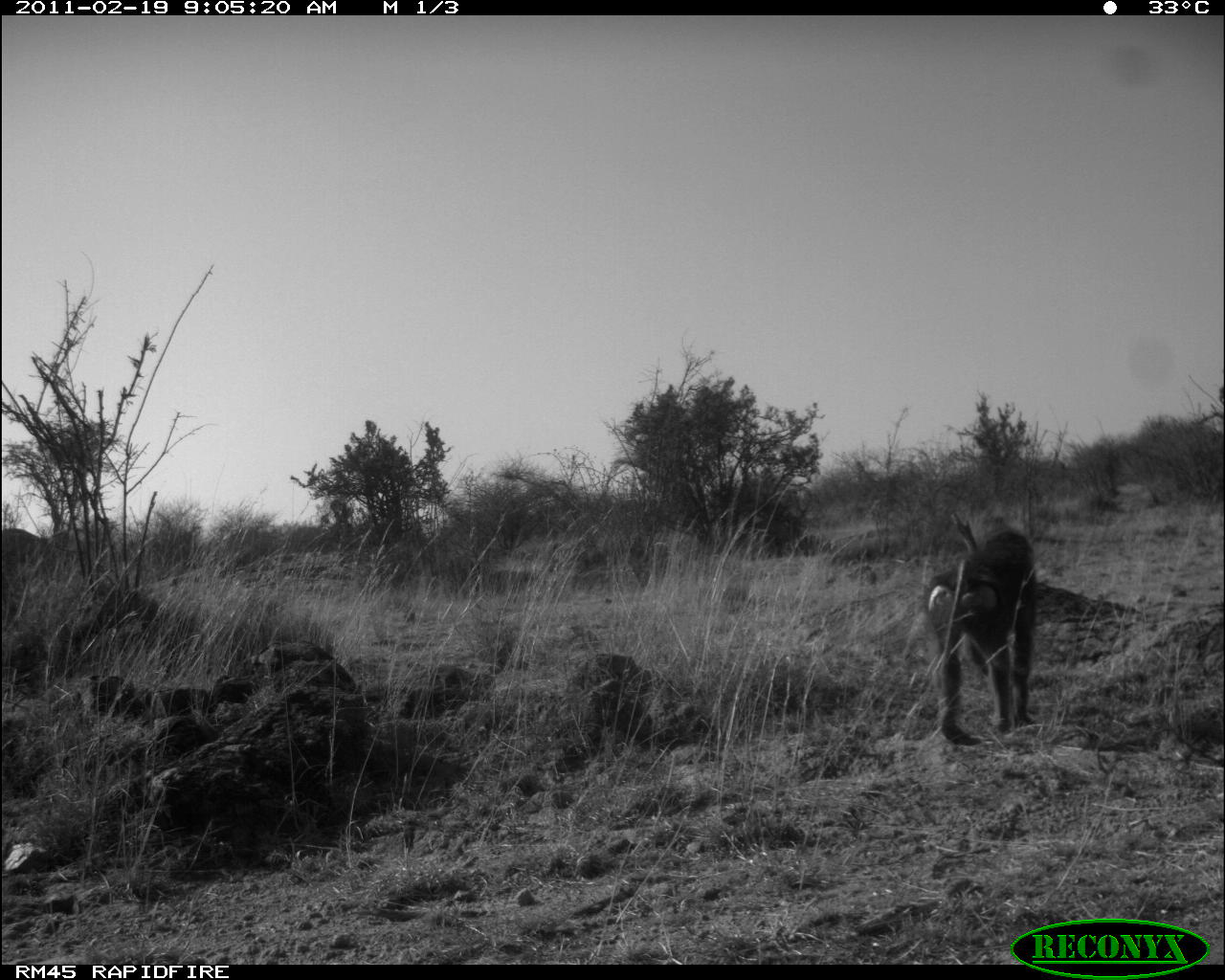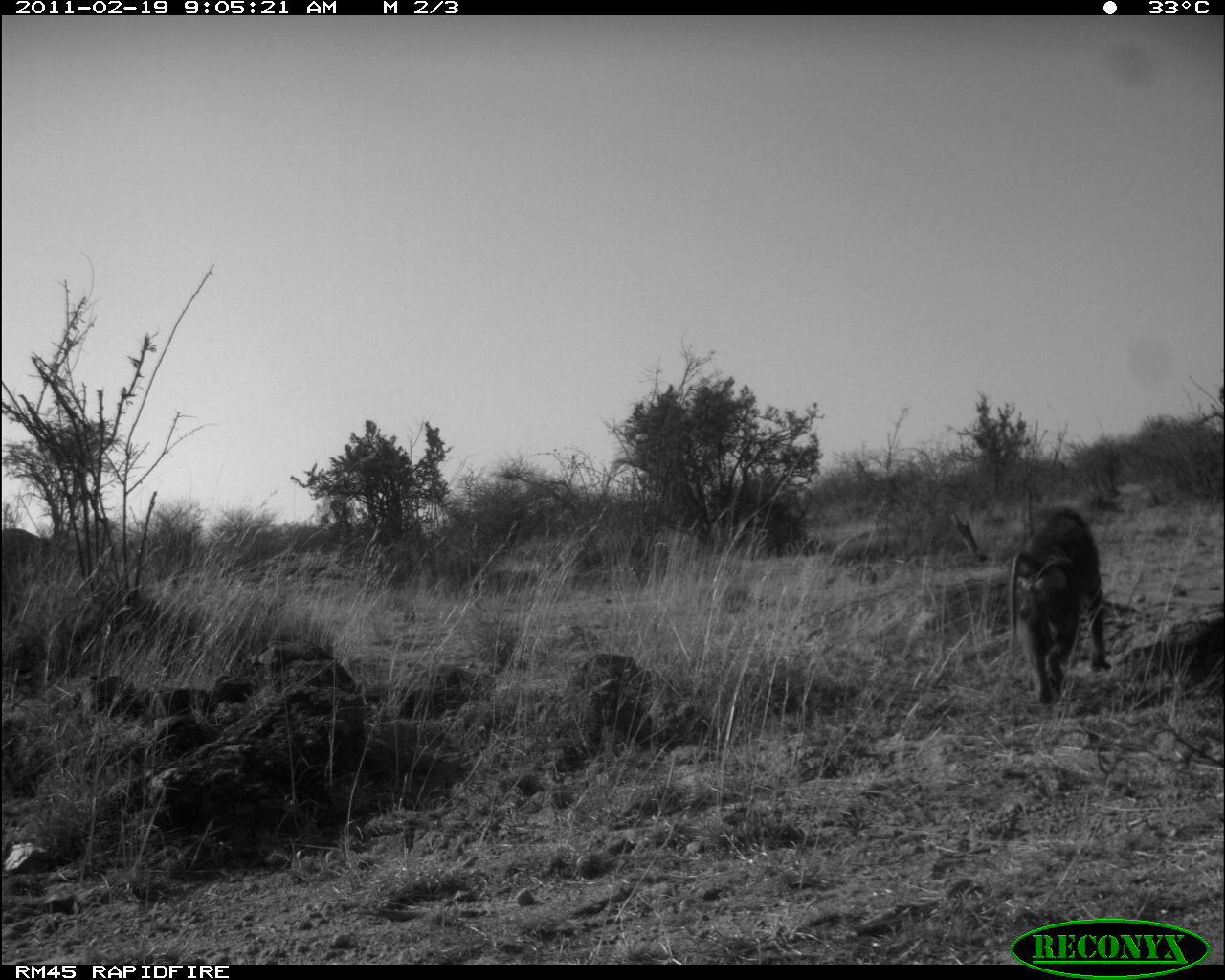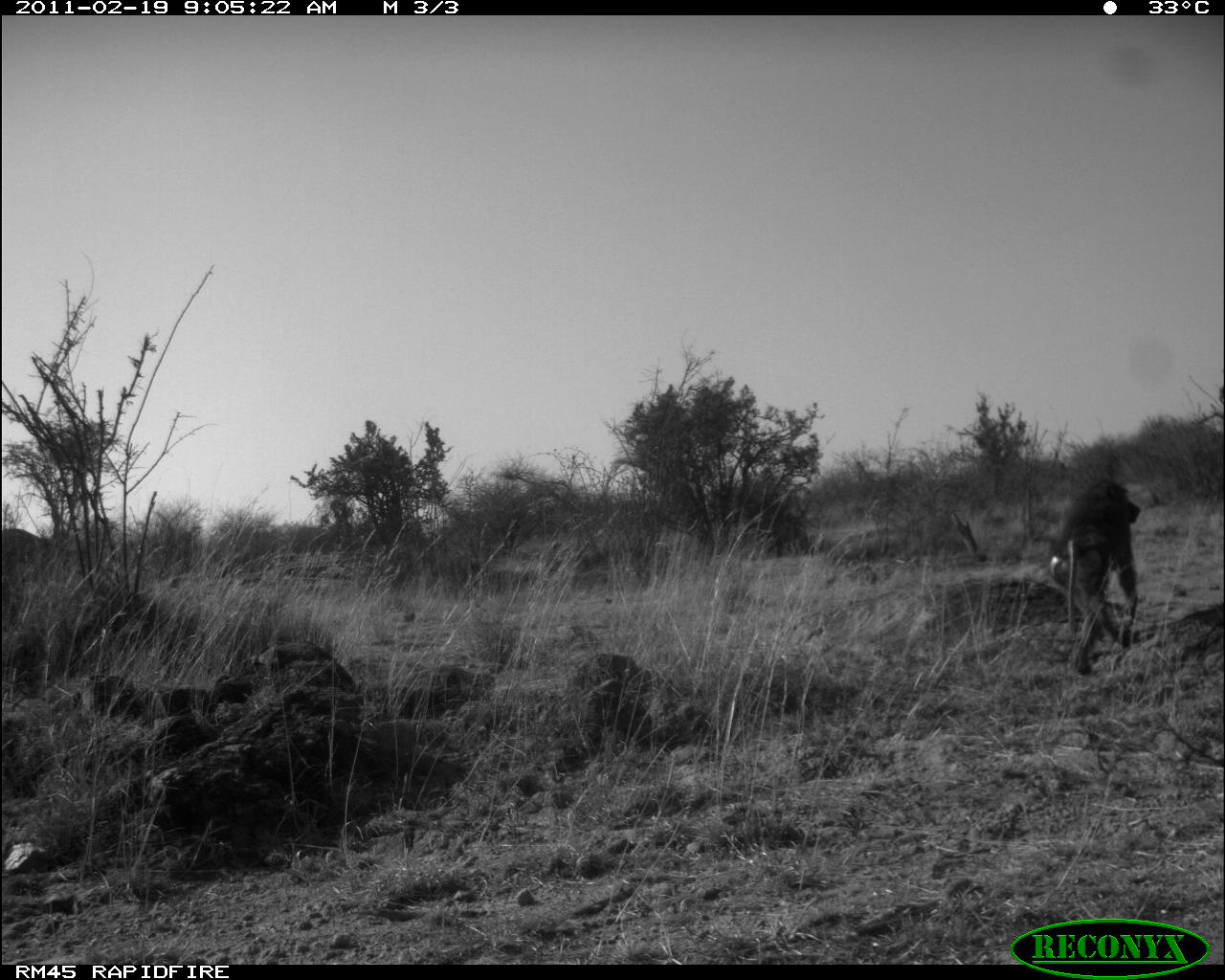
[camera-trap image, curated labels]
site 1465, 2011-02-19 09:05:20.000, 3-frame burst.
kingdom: Animalia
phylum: Chordata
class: Mammalia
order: Primates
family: Cercopithecidae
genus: Papio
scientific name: Papio anubis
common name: olive baboon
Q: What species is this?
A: Papio anubis (olive baboon).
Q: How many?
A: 1.